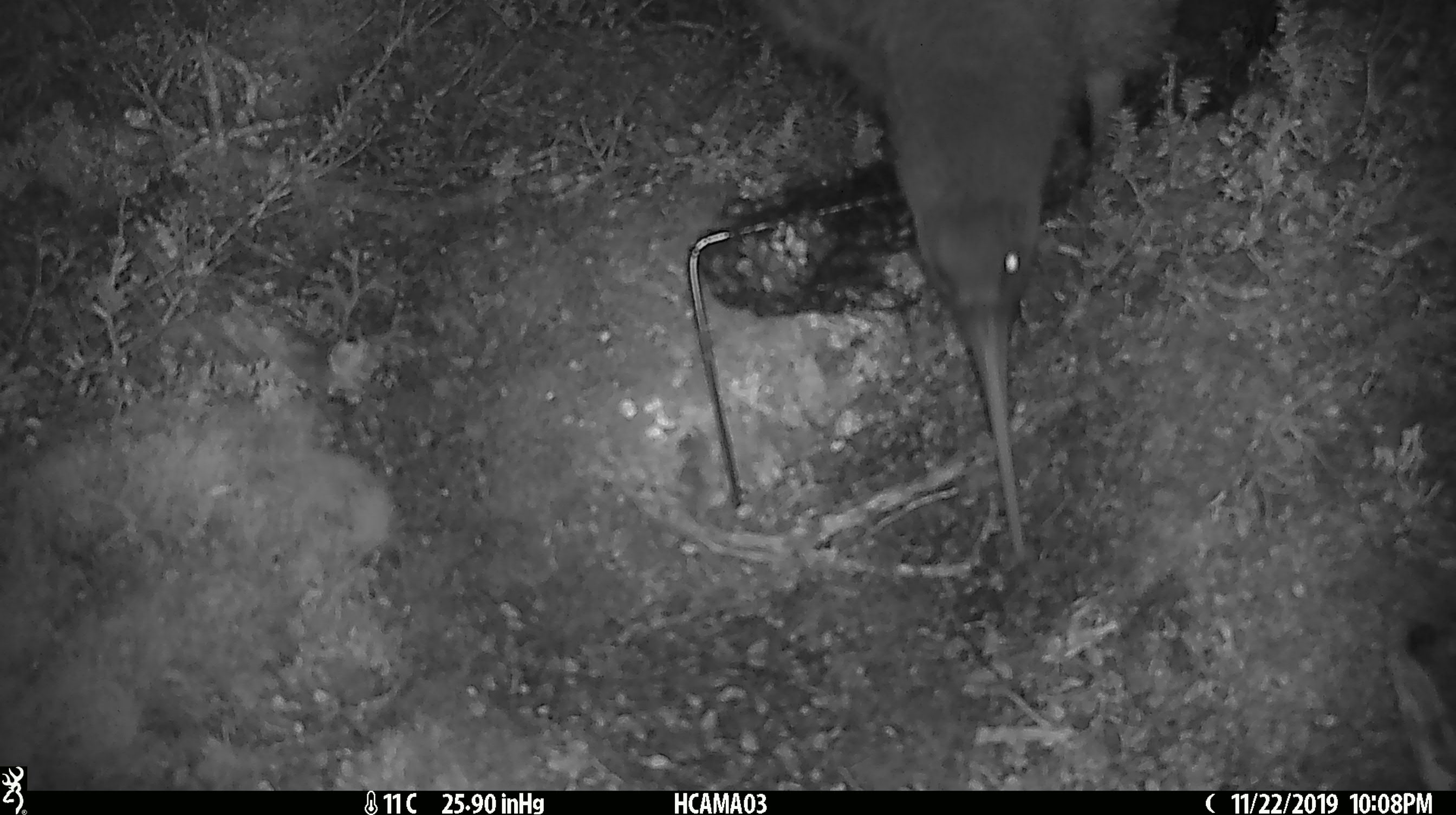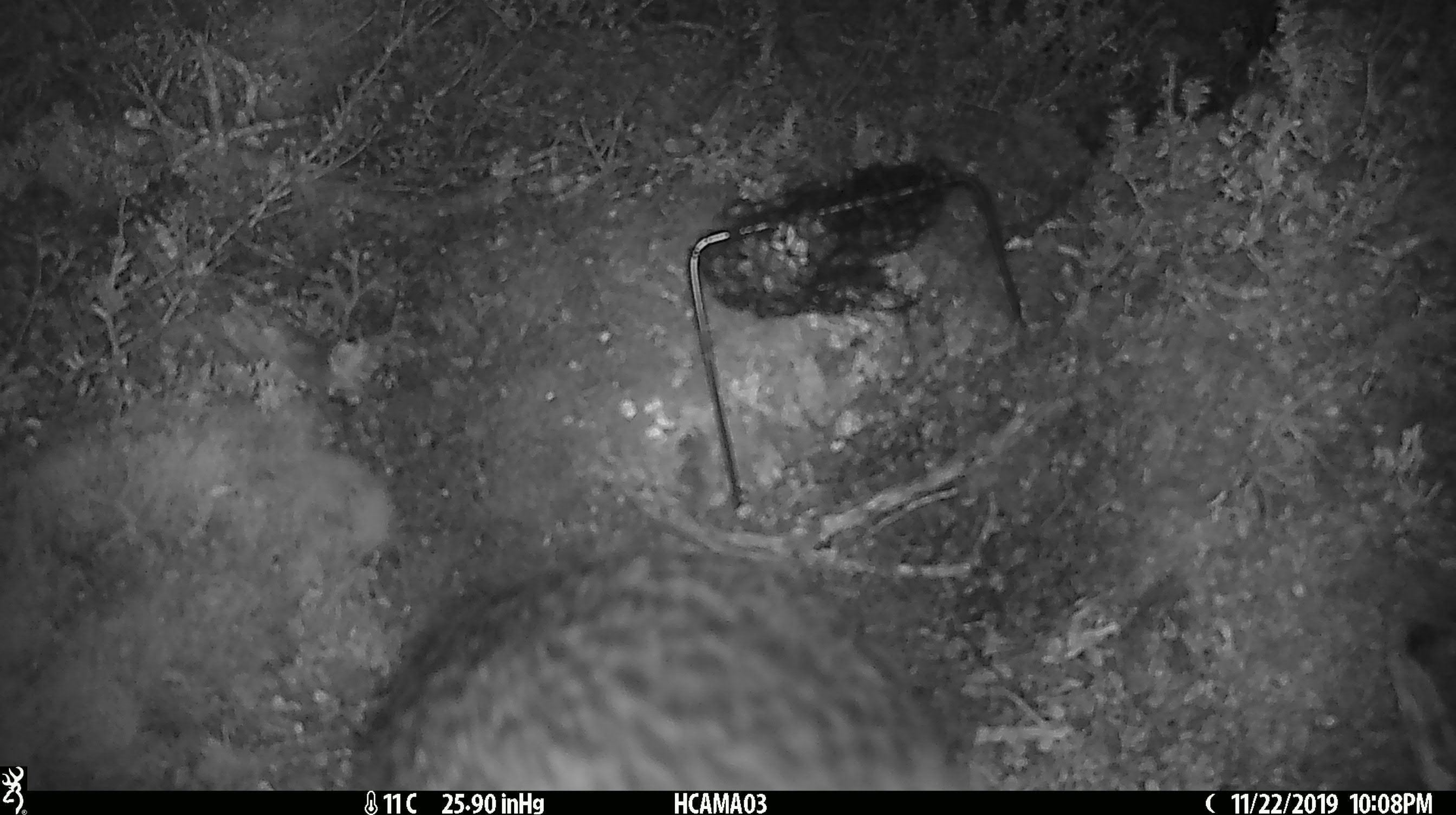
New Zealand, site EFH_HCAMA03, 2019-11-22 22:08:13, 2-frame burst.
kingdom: Animalia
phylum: Chordata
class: Aves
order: Apterygiformes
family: Apterygidae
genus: Apteryx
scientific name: Apteryx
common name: kiwi